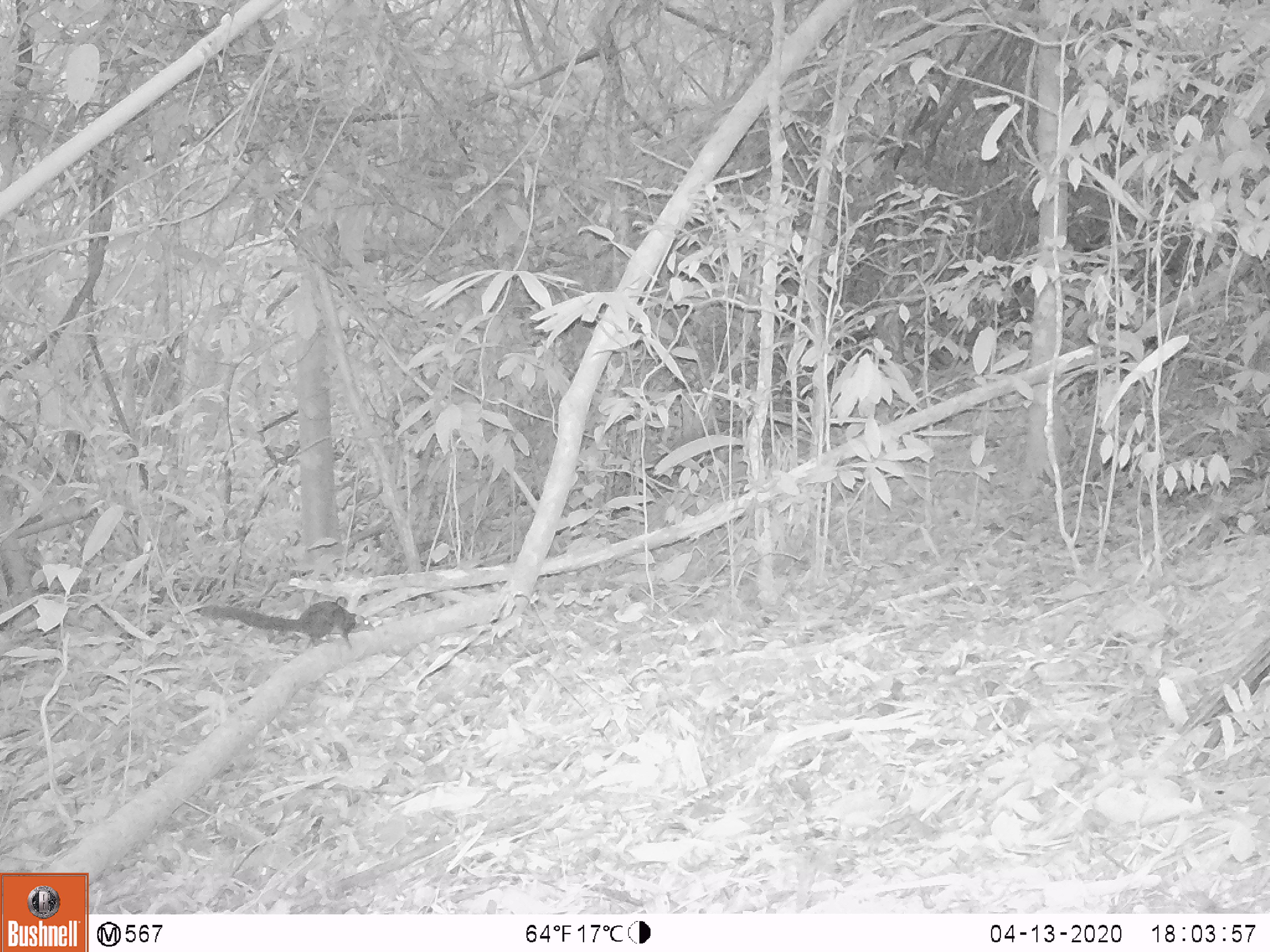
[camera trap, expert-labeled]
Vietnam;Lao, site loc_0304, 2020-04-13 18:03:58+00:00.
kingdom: Animalia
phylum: Chordata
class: Mammalia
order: Rodentia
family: Sciuridae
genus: Sciurus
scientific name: Sciurus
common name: squirrel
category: unidentified squirrel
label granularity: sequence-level